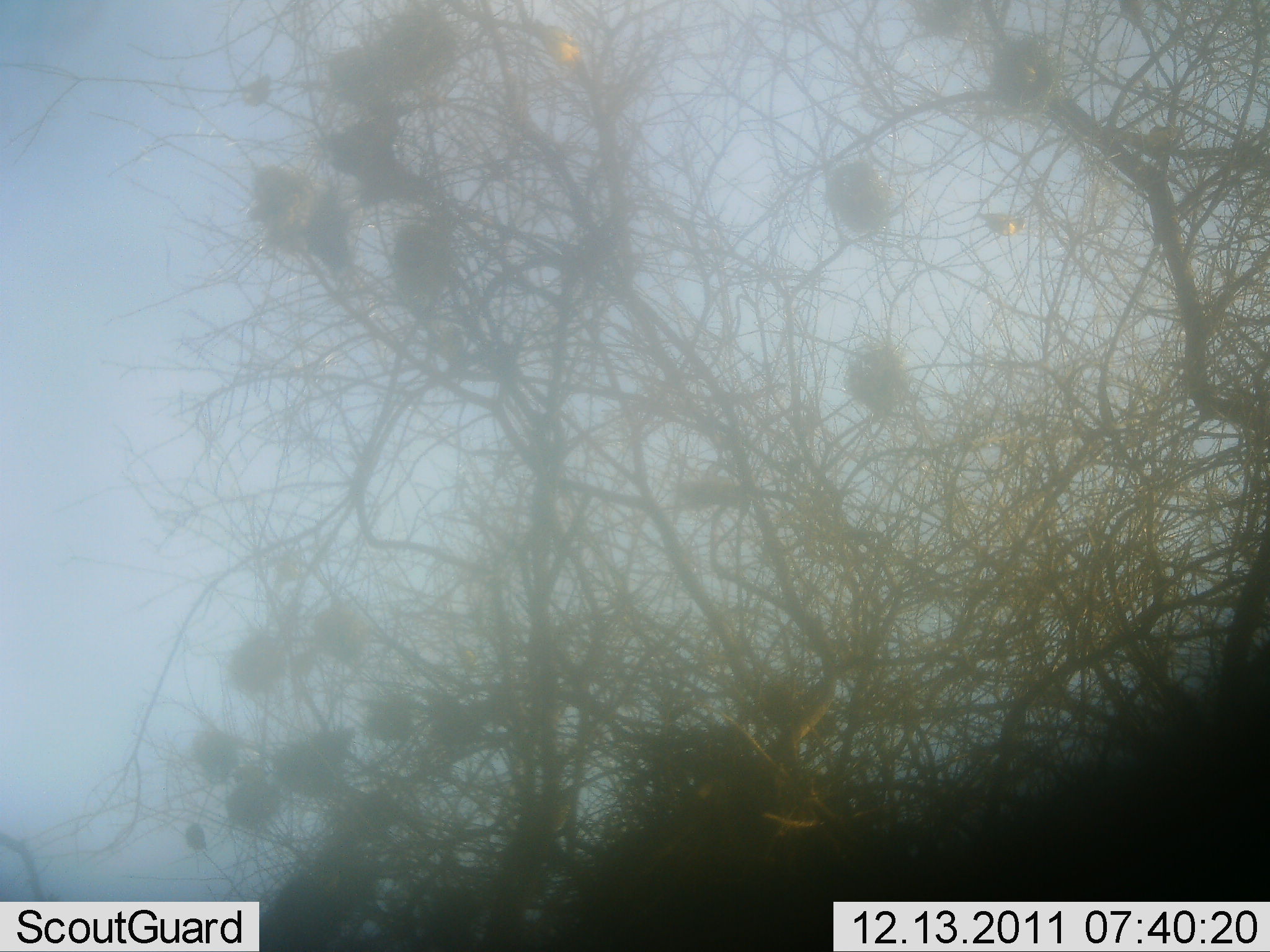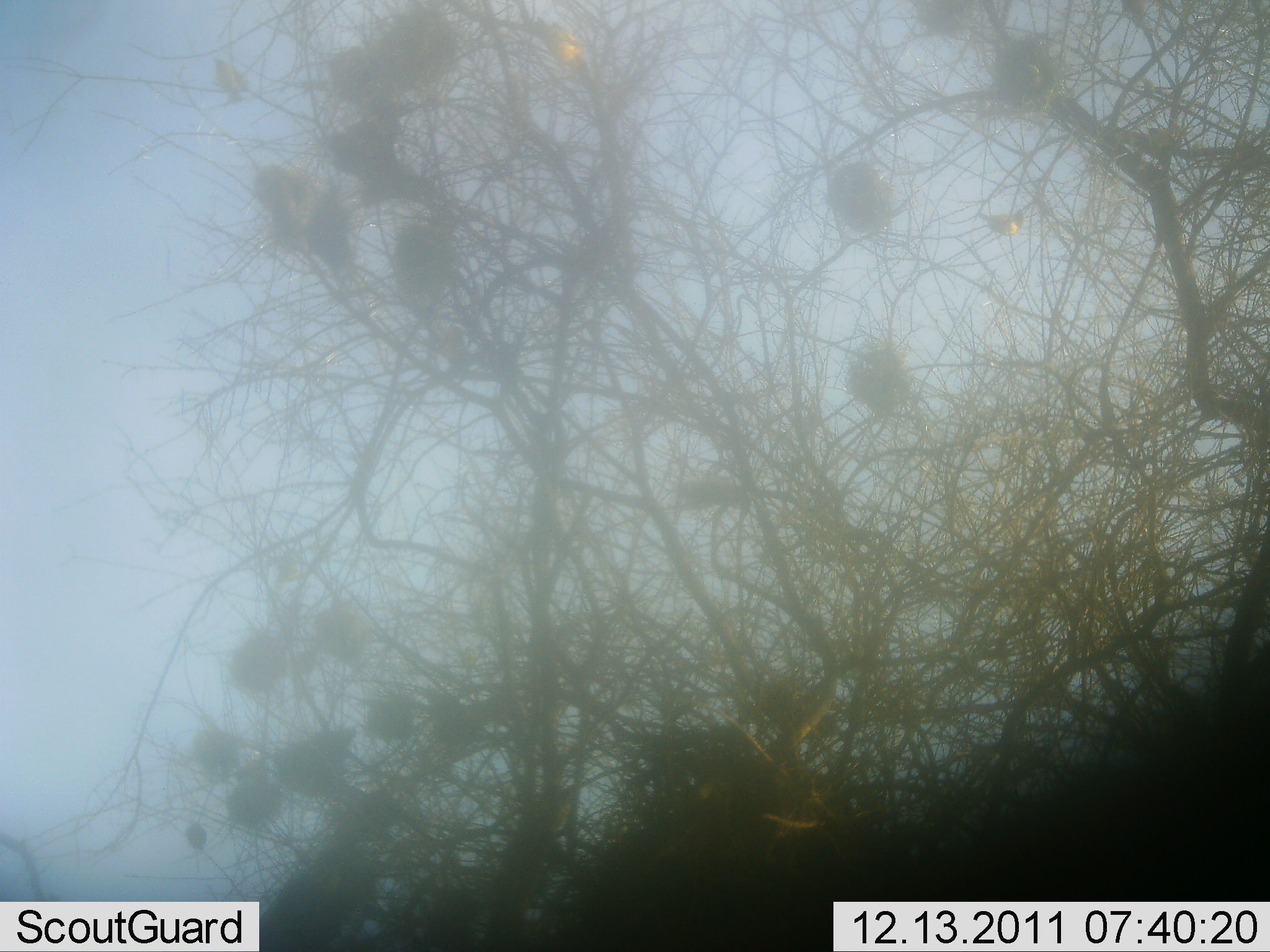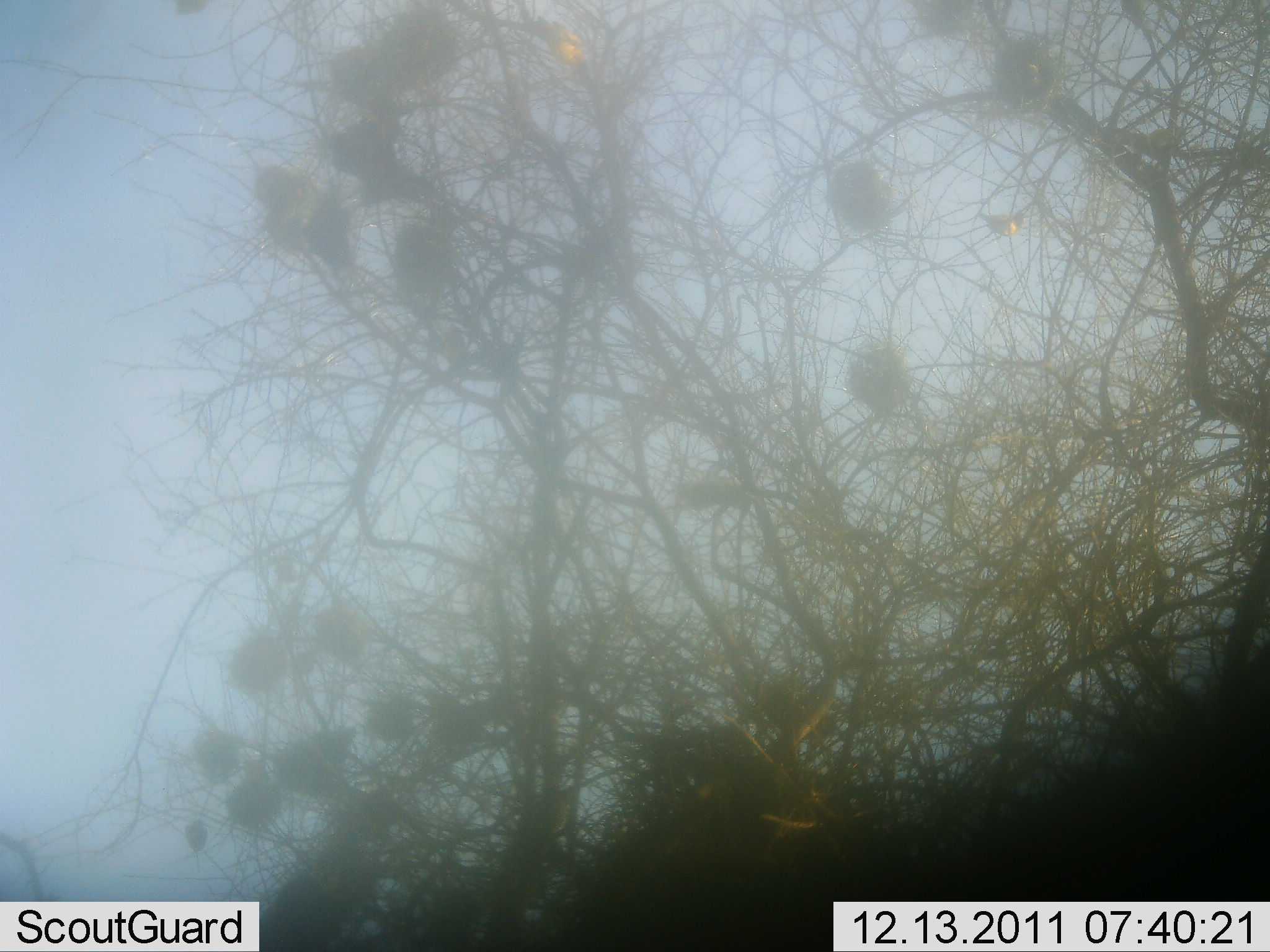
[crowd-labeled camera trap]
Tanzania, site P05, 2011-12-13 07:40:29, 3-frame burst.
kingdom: Animalia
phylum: Chordata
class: Aves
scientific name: Aves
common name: bird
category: otherbird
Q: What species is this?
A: Otherbird (bird) (Aves).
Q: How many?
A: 2.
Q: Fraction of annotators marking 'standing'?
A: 20%.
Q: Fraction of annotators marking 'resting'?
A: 30%.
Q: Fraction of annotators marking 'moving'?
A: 80%.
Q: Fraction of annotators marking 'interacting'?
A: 0%.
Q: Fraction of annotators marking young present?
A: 0%.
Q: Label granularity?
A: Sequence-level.